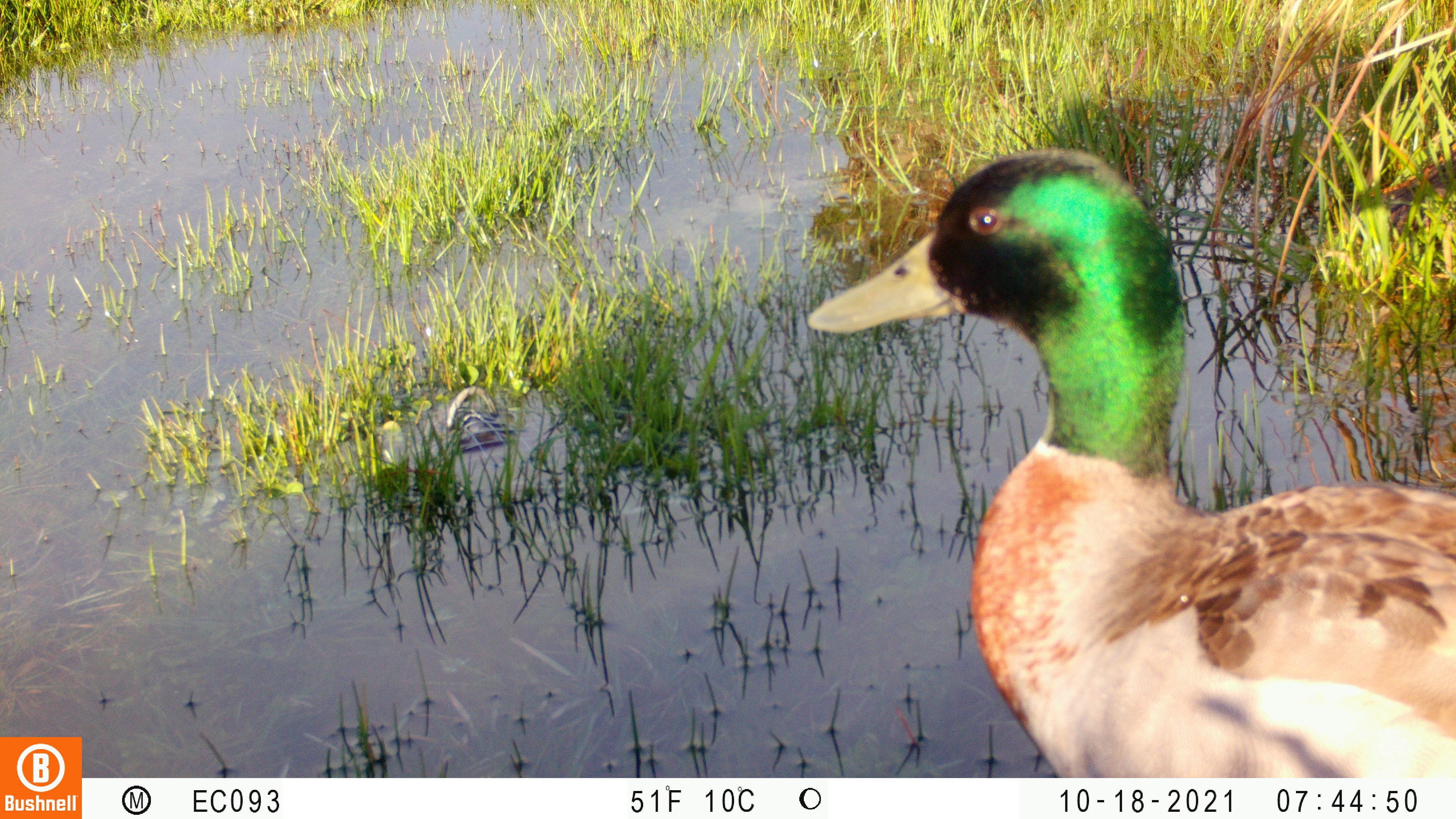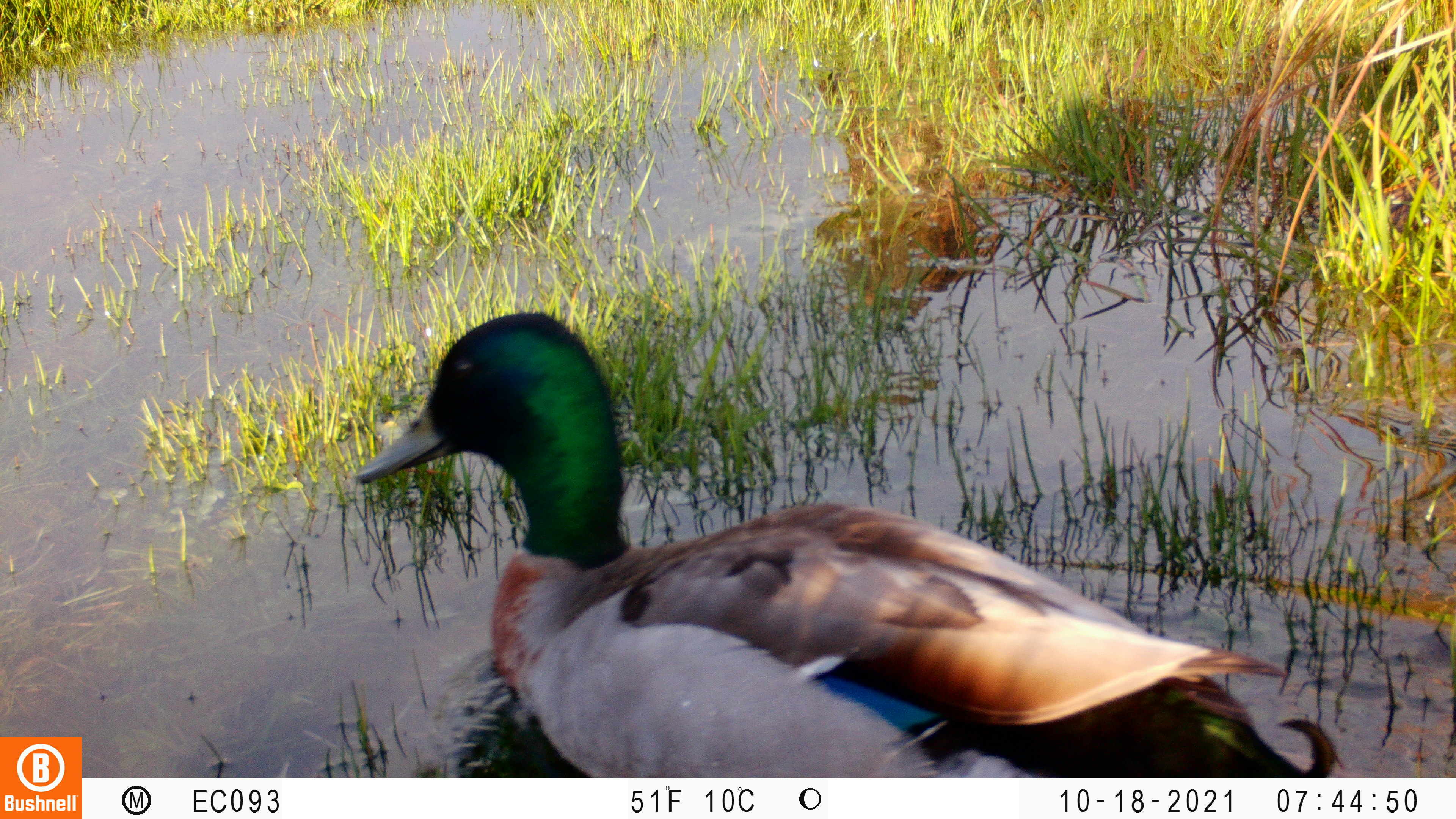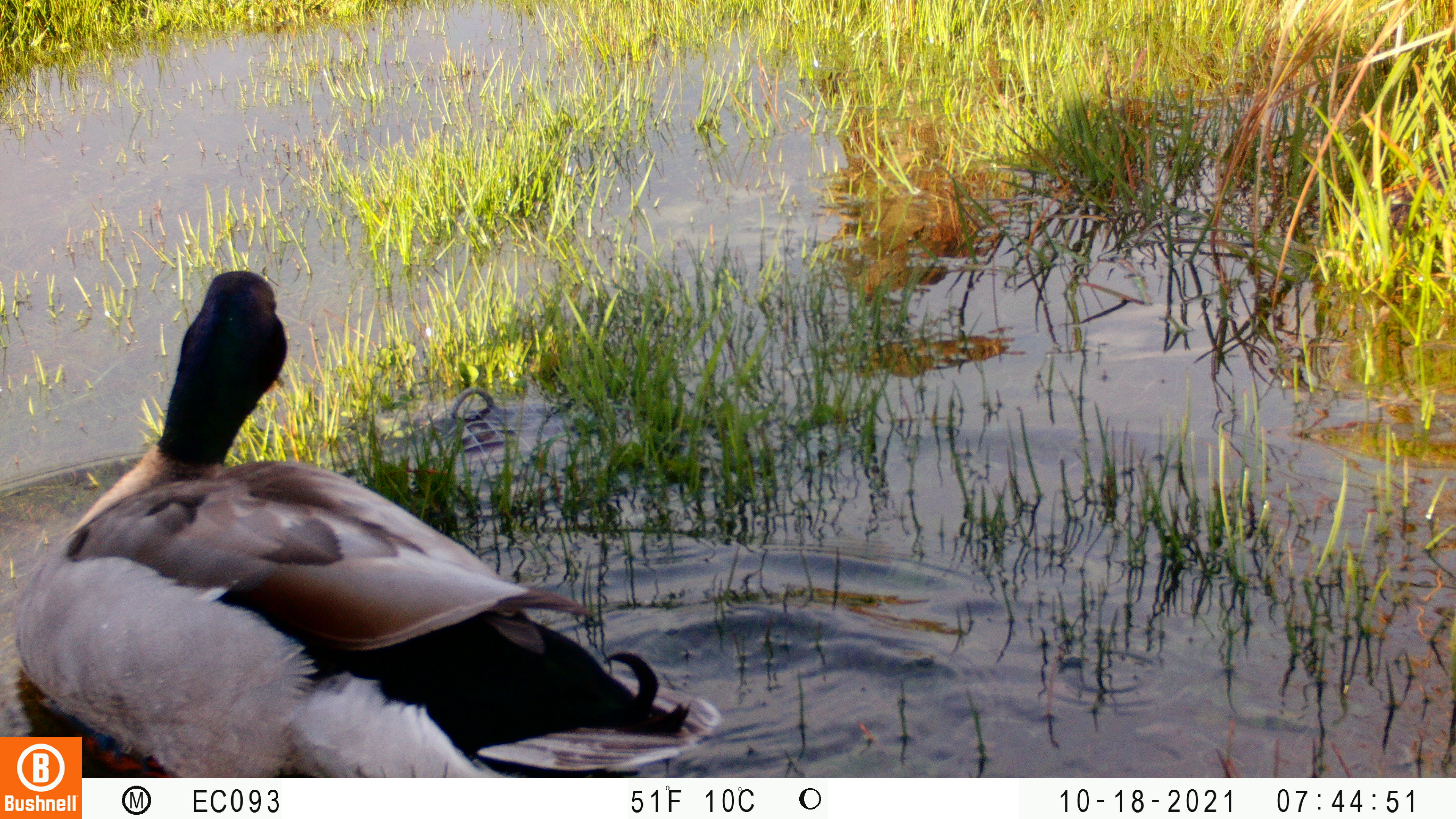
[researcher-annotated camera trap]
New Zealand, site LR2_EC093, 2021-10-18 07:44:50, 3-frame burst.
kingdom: Animalia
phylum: Chordata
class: Aves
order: Anseriformes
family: Anatidae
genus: Anas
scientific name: Anas platyrhynchos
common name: mallard